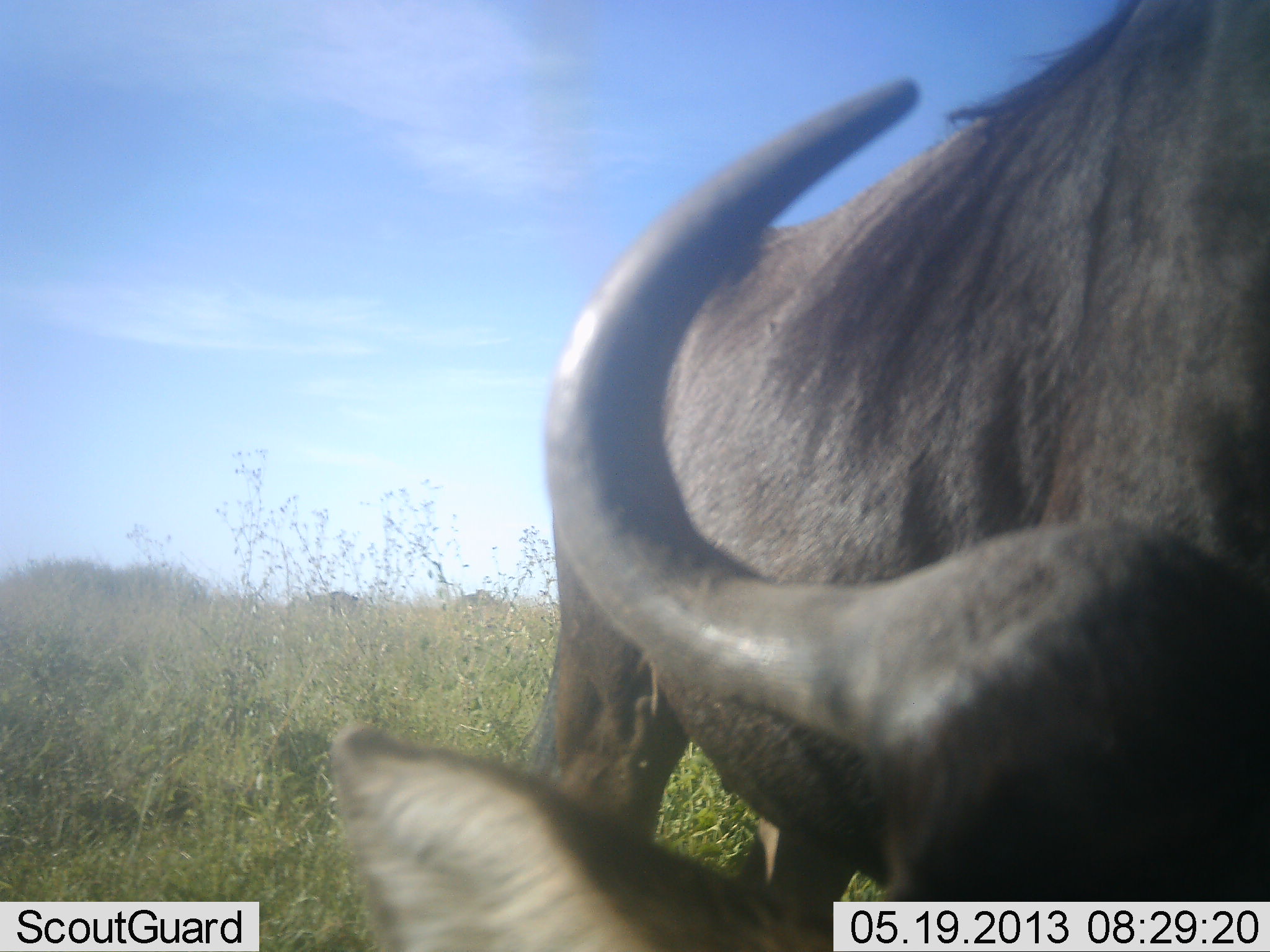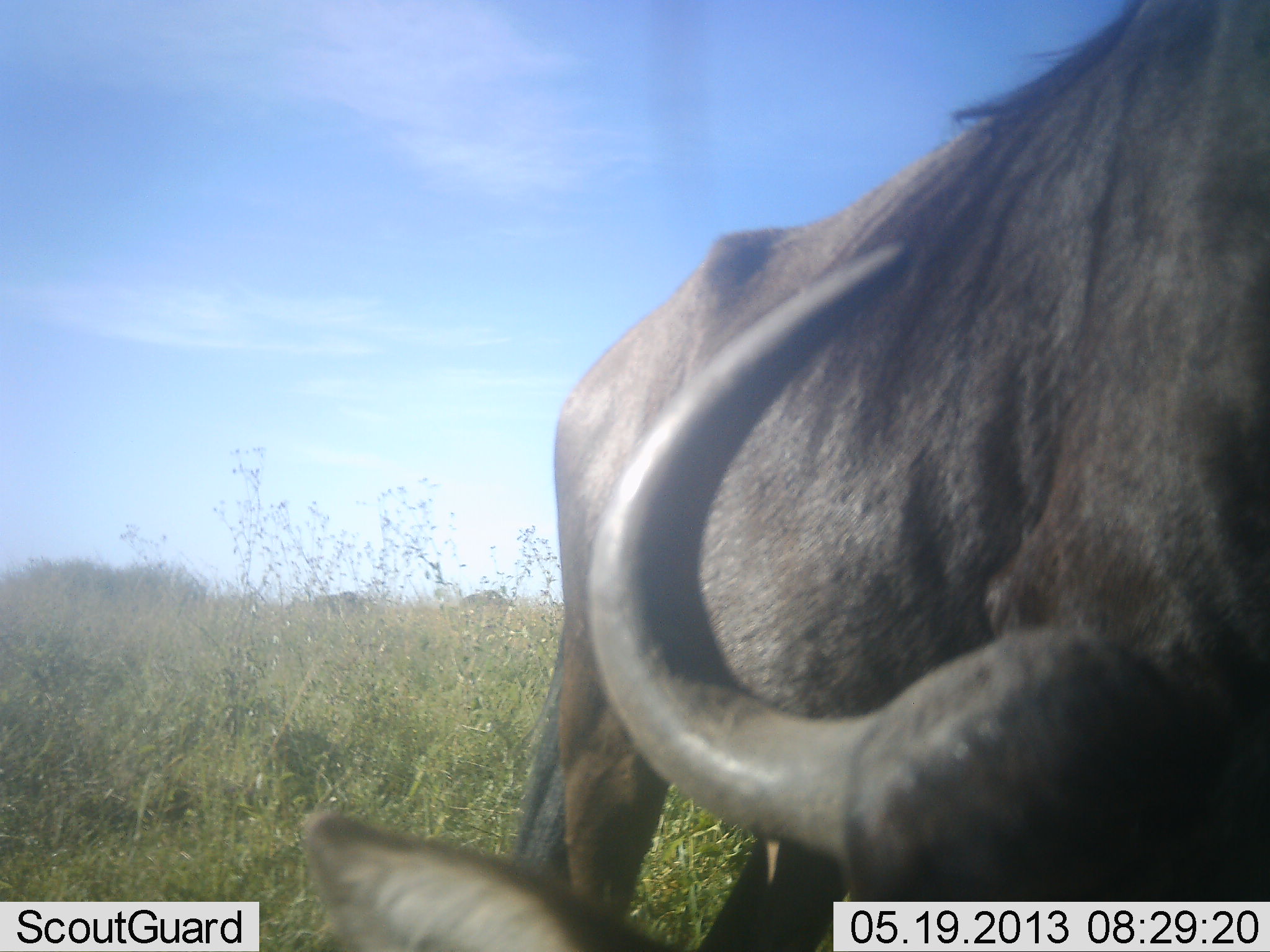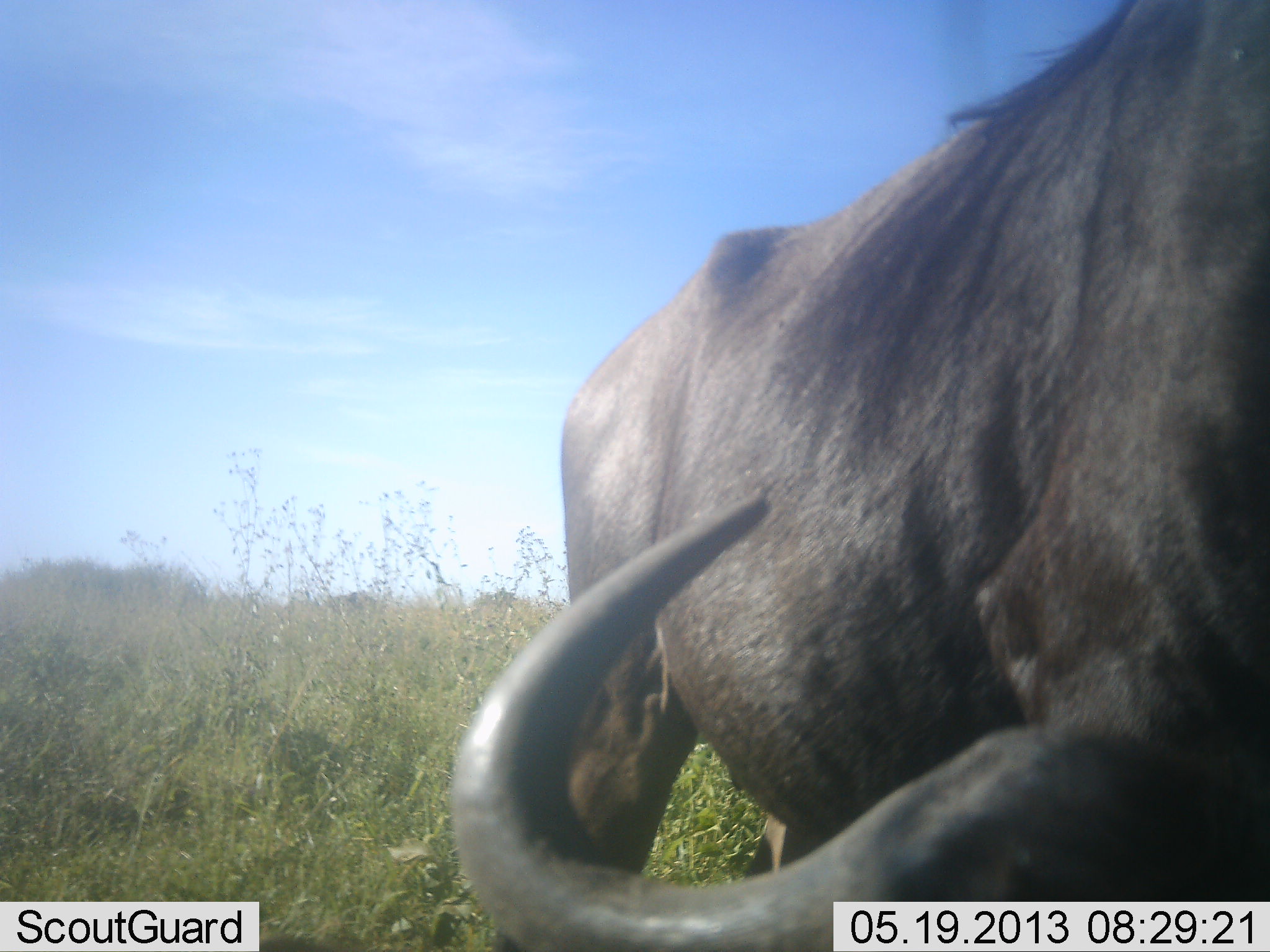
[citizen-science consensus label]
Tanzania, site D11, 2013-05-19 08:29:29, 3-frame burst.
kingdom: Animalia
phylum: Chordata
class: Mammalia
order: Artiodactyla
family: Bovidae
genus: Connochaetes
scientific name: Connochaetes taurinus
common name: blue wildebeest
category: wildebeest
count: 1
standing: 50%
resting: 0%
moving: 17%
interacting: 0%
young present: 0%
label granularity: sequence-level